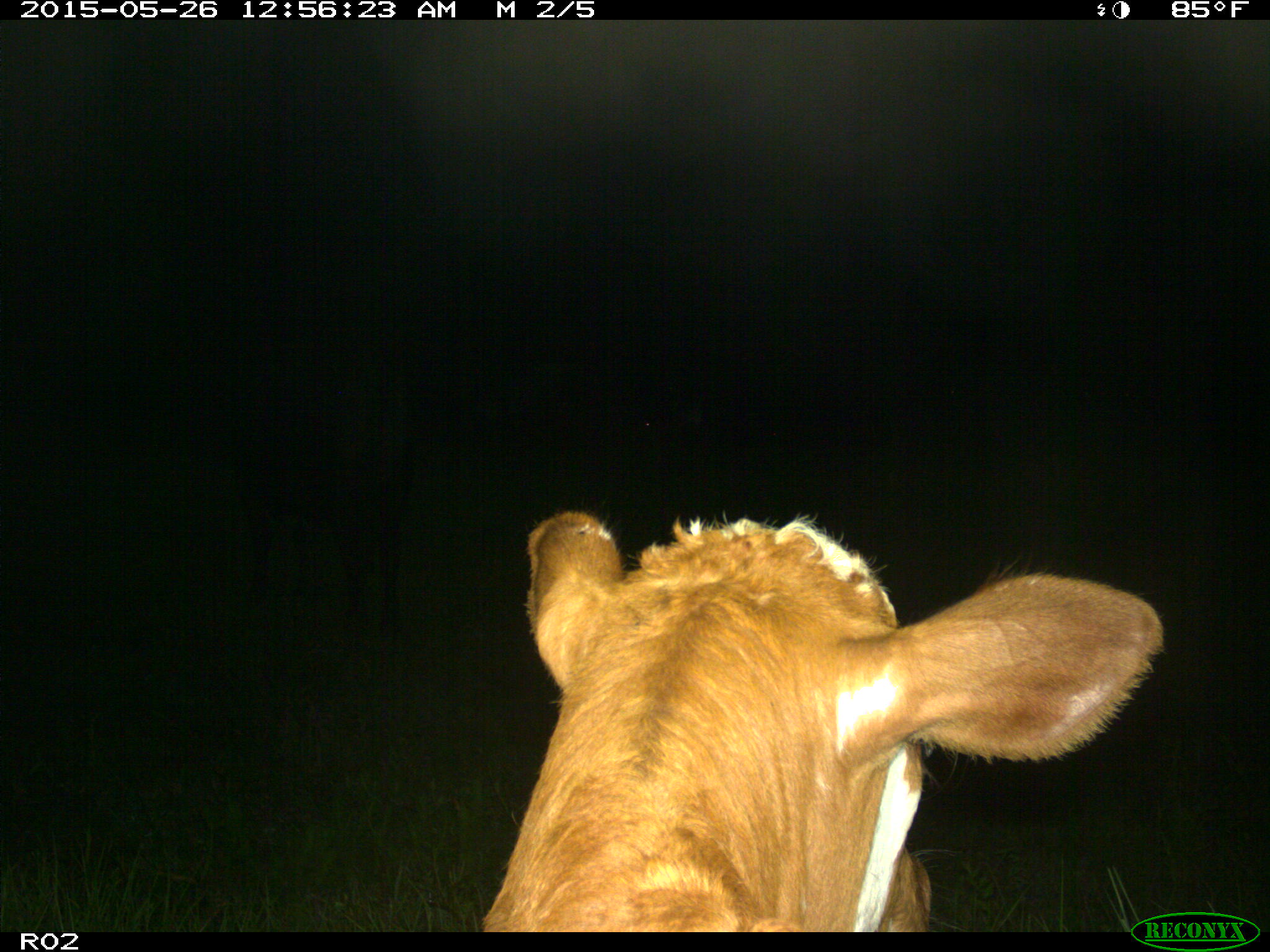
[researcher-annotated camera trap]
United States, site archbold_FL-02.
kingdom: Animalia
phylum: Chordata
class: Mammalia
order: Artiodactyla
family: Bovidae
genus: Bos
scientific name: Bos taurus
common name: domestic cow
Bos taurus (domestic cow).